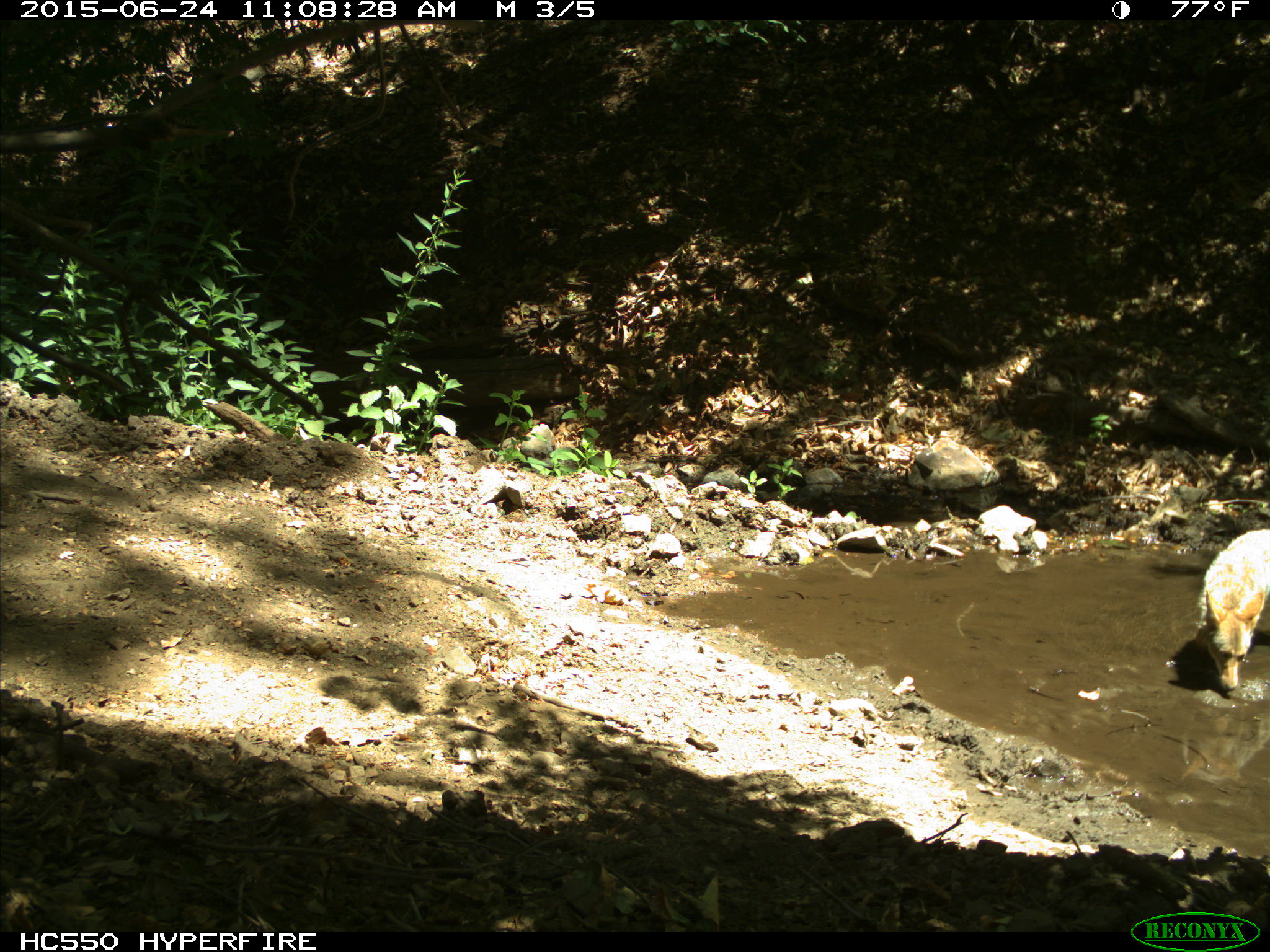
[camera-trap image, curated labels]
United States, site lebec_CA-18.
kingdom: Animalia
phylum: Chordata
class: Mammalia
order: Carnivora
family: Canidae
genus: Canis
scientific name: Canis latrans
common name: coyote